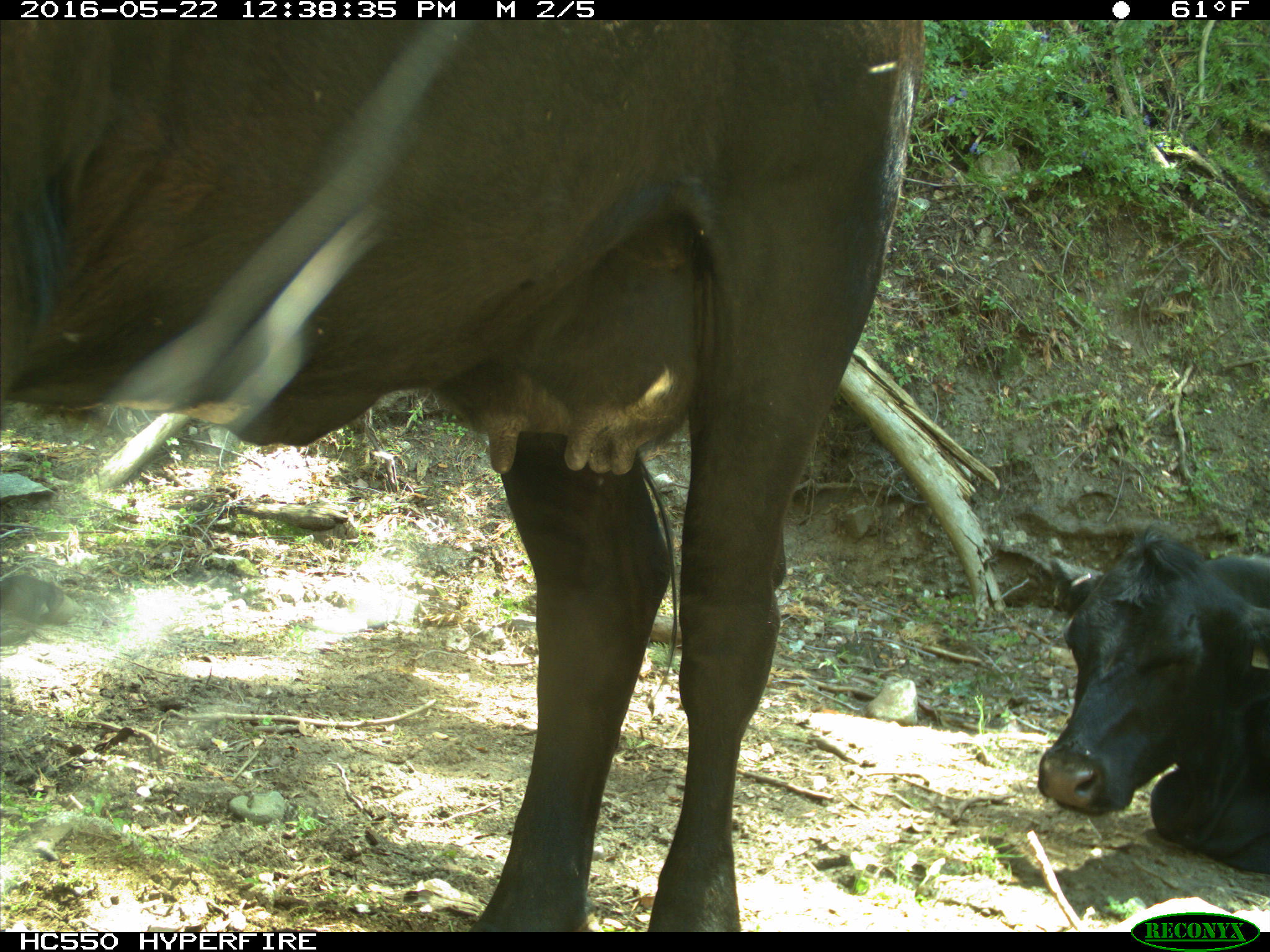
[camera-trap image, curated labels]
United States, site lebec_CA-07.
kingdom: Animalia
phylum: Chordata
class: Mammalia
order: Artiodactyla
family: Bovidae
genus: Bos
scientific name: Bos taurus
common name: domestic cow